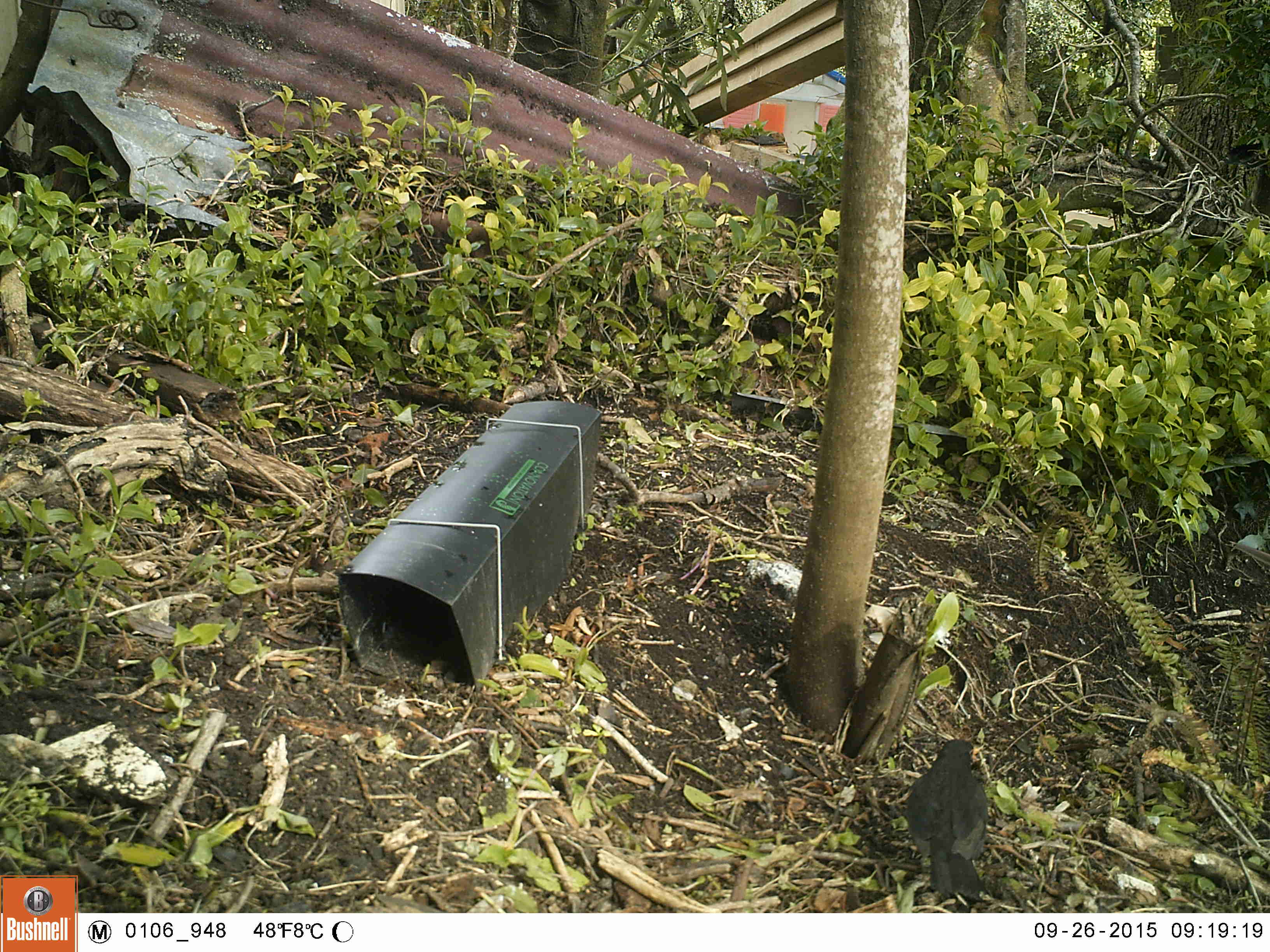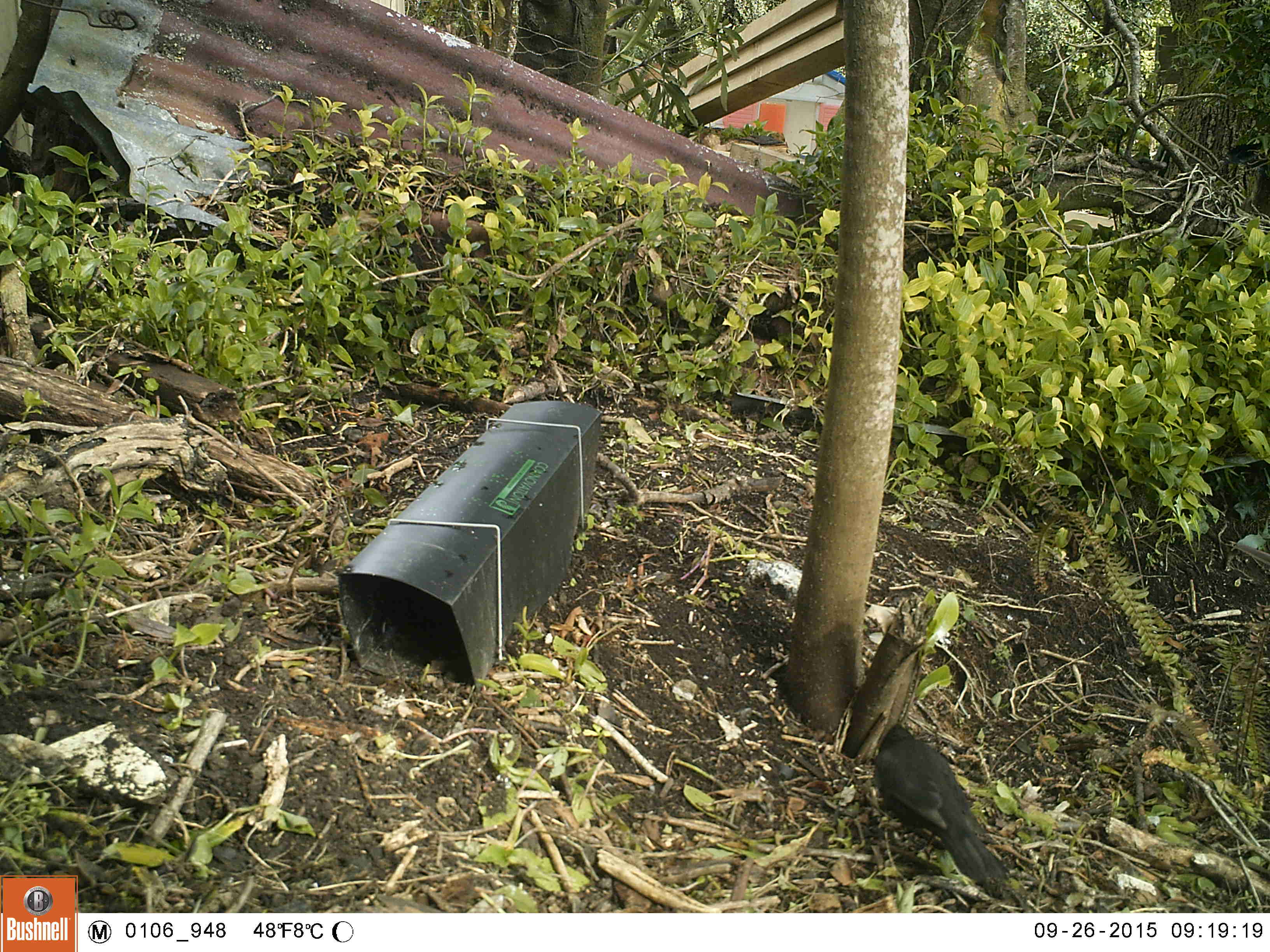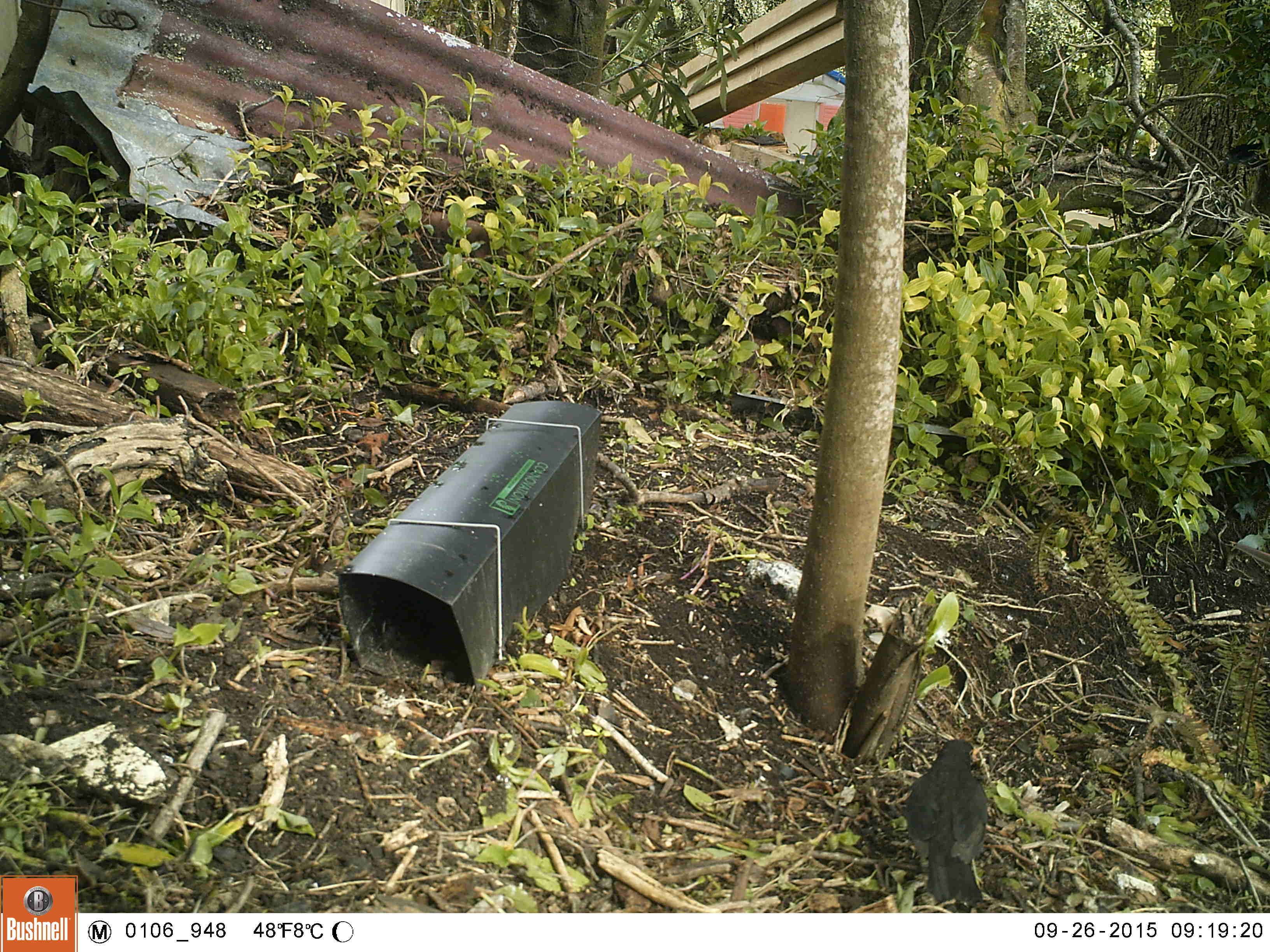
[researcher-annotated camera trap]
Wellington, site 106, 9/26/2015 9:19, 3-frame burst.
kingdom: Animalia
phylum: Chordata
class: Aves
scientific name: Aves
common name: bird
Bird (Aves).